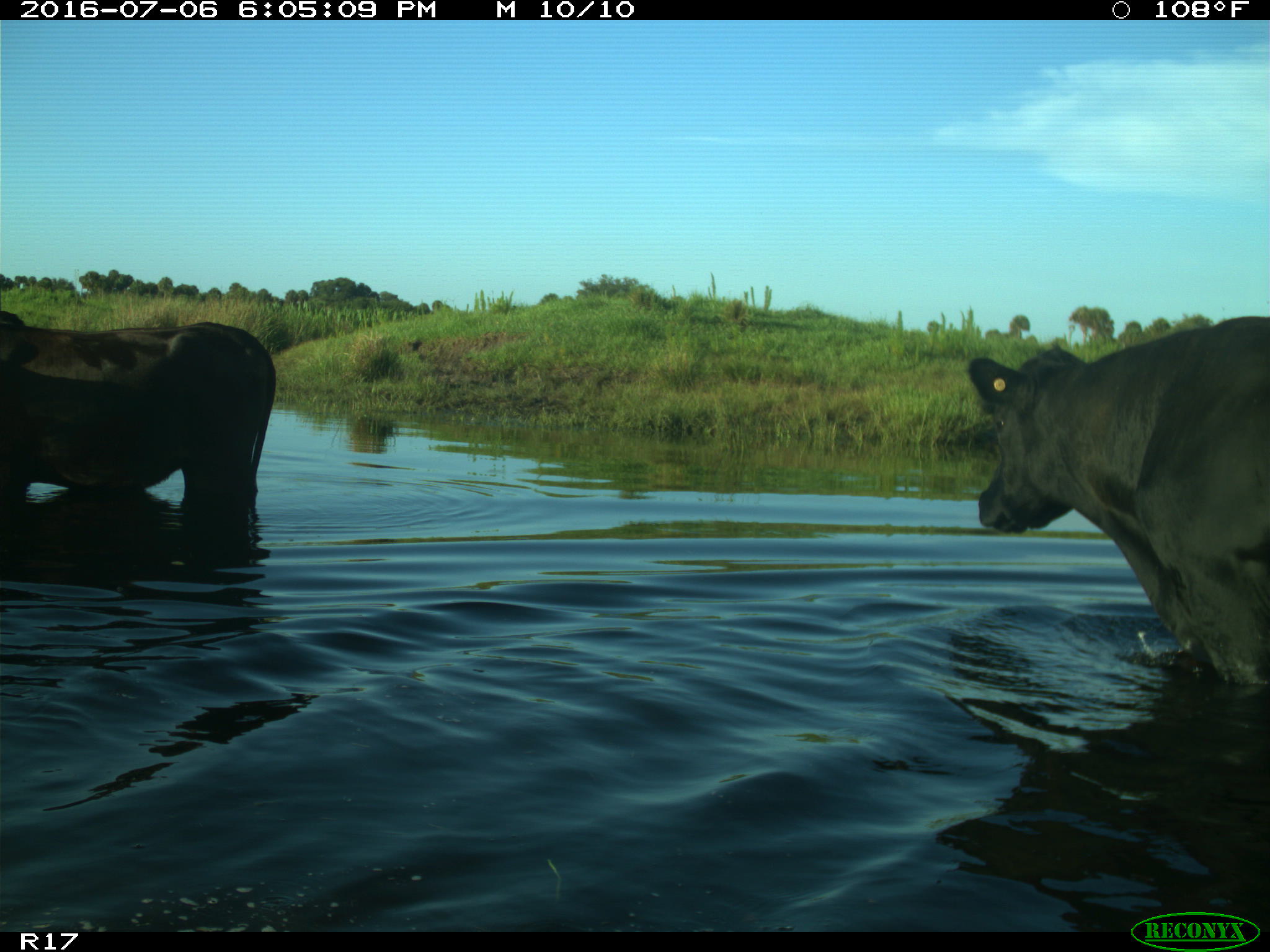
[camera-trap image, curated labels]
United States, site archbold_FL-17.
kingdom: Animalia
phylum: Chordata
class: Mammalia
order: Artiodactyla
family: Bovidae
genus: Bos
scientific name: Bos taurus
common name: domestic cow